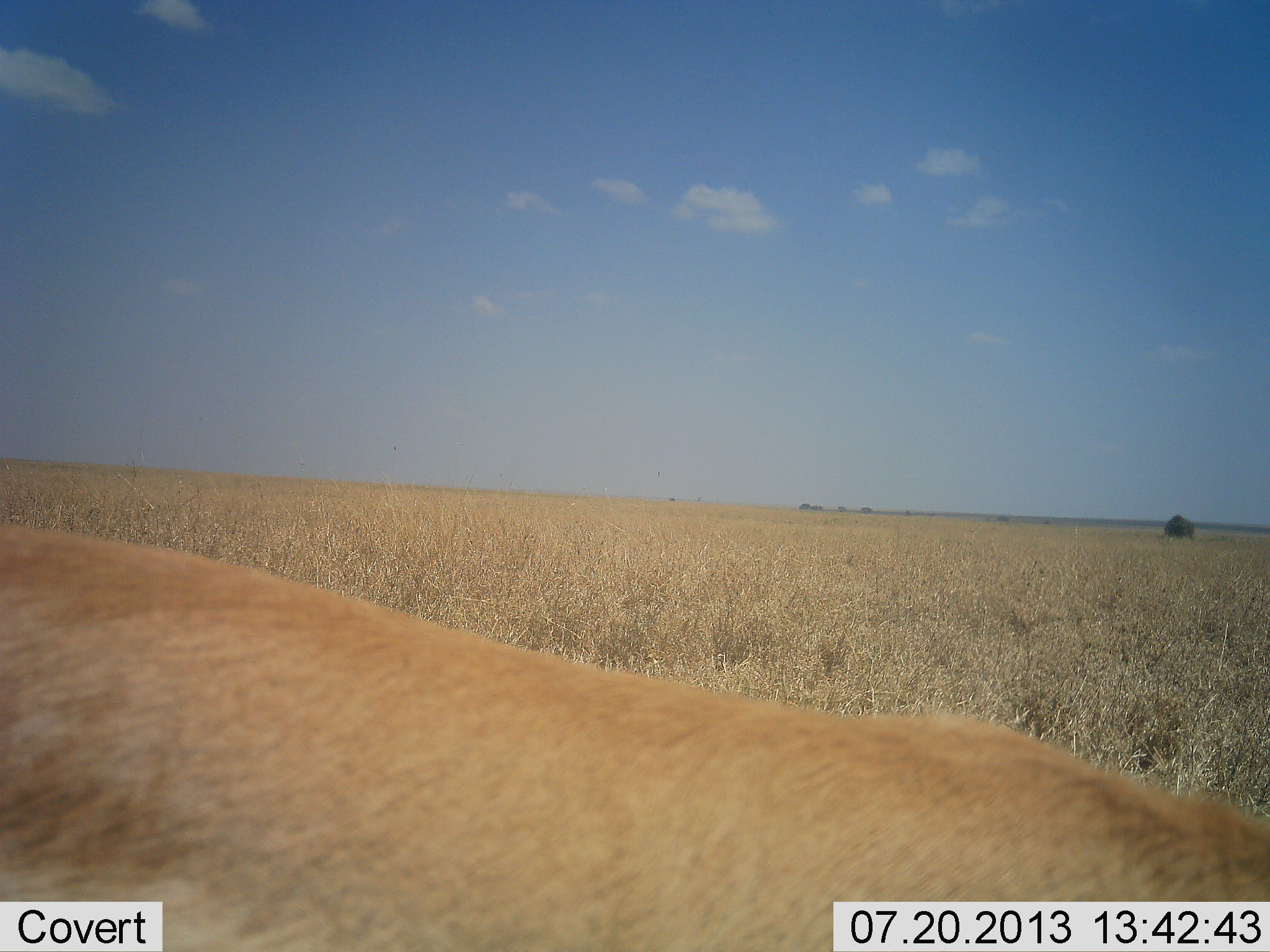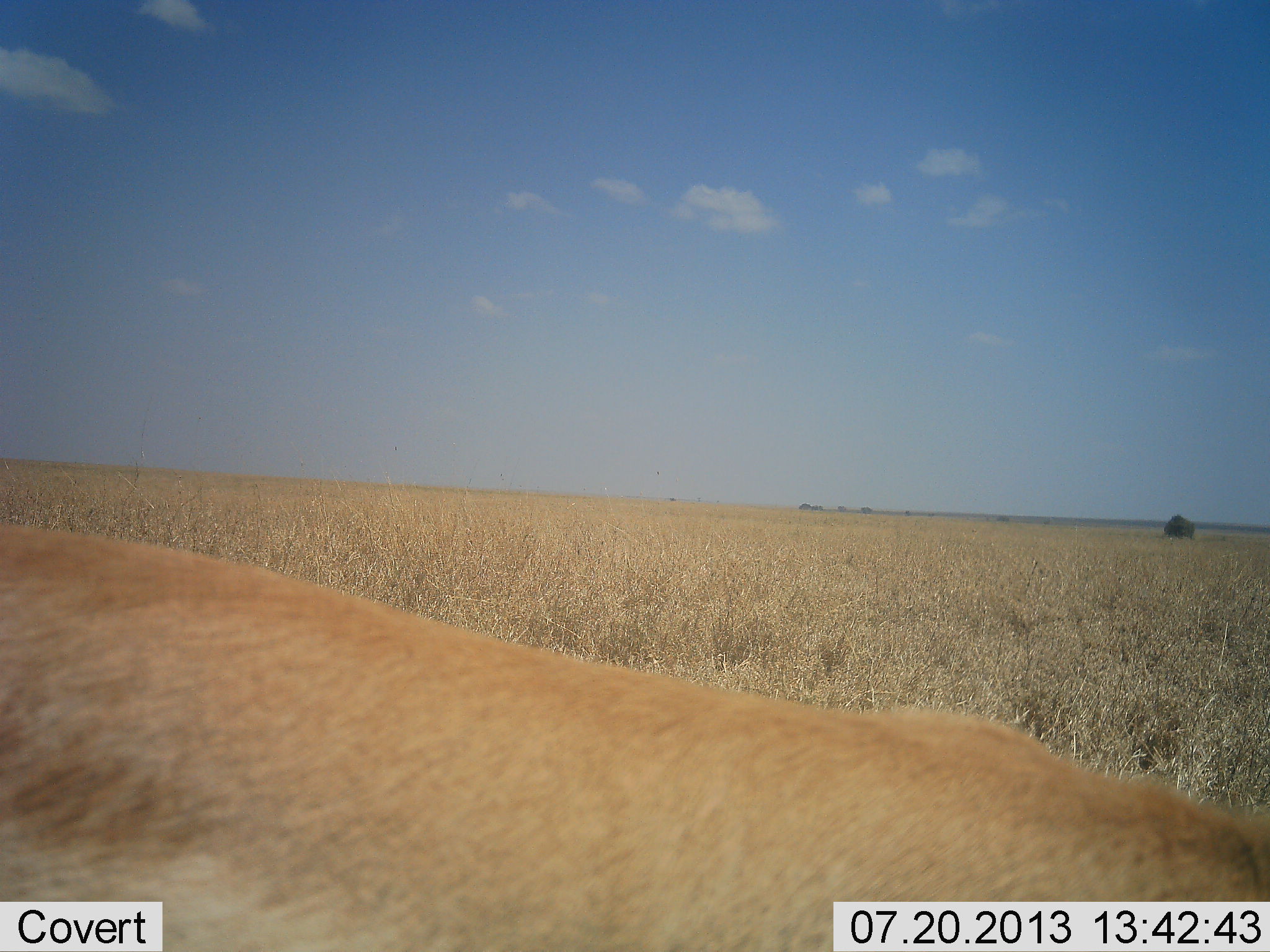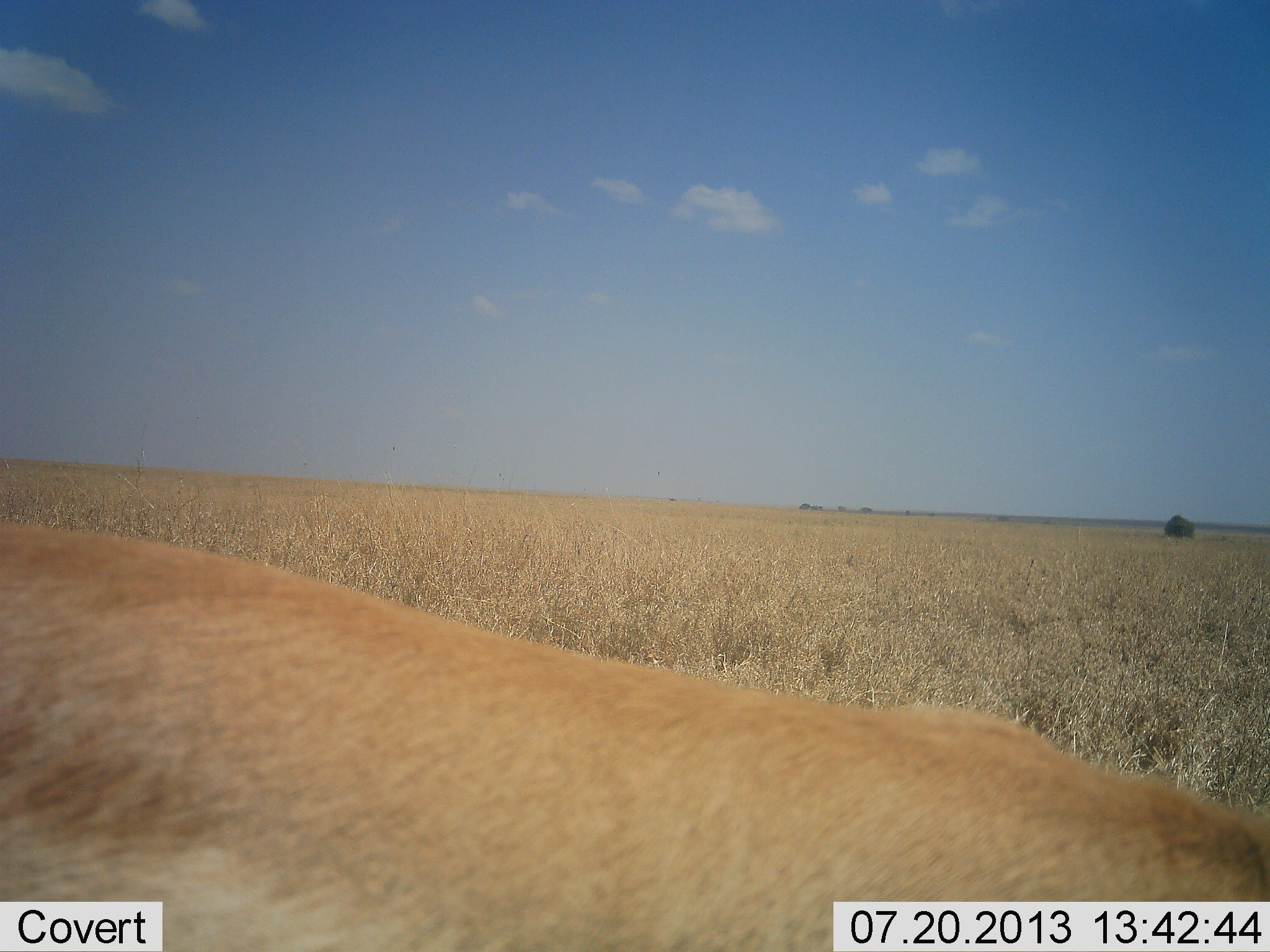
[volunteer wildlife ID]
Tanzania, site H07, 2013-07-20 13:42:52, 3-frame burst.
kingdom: Animalia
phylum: Chordata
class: Mammalia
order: Artiodactyla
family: Bovidae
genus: Eudorcas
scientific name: Eudorcas thomsonii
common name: thomson's gazelle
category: gazellethomsons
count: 1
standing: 86%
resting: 0%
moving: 0%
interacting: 0%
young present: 0%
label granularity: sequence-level